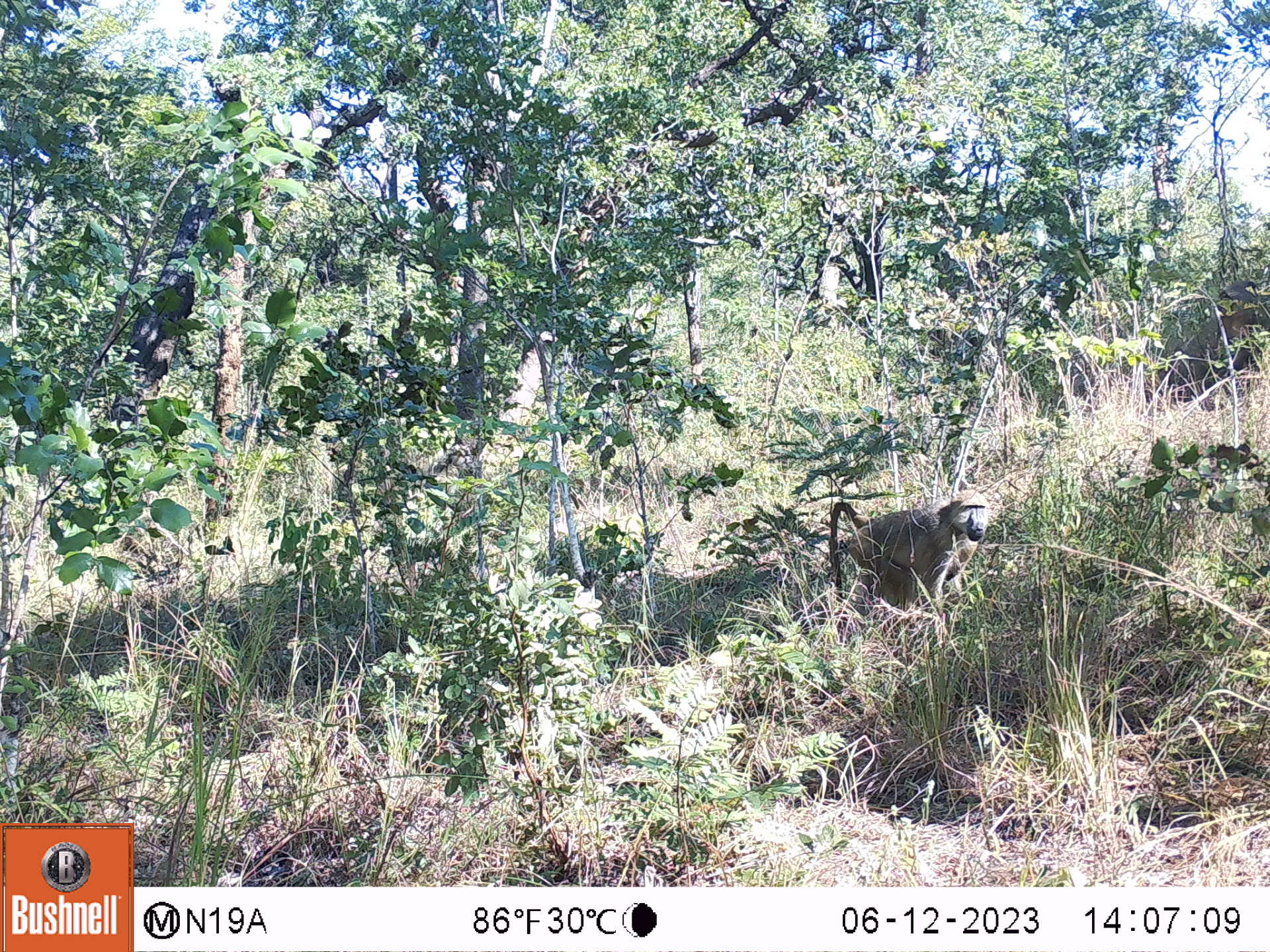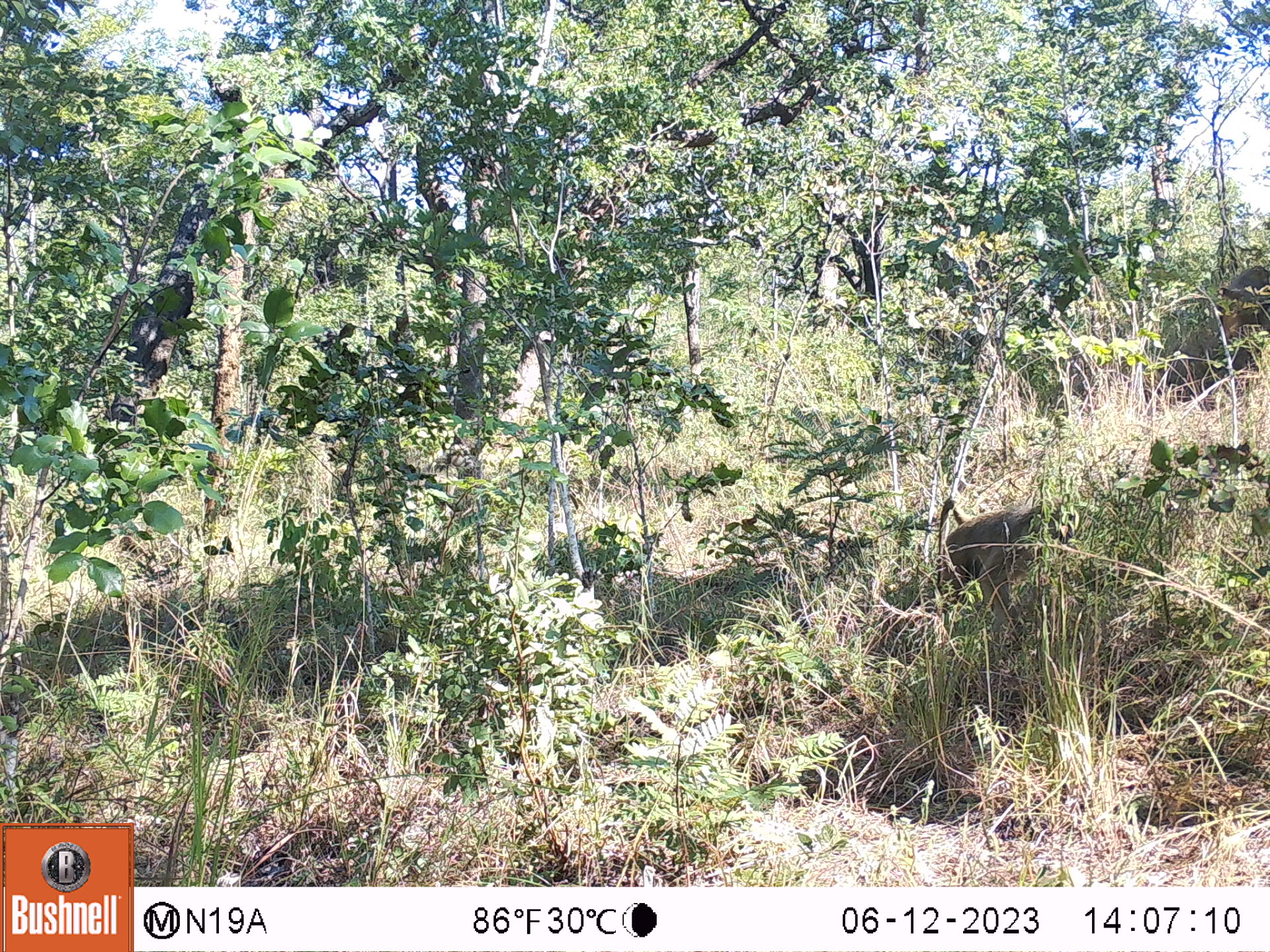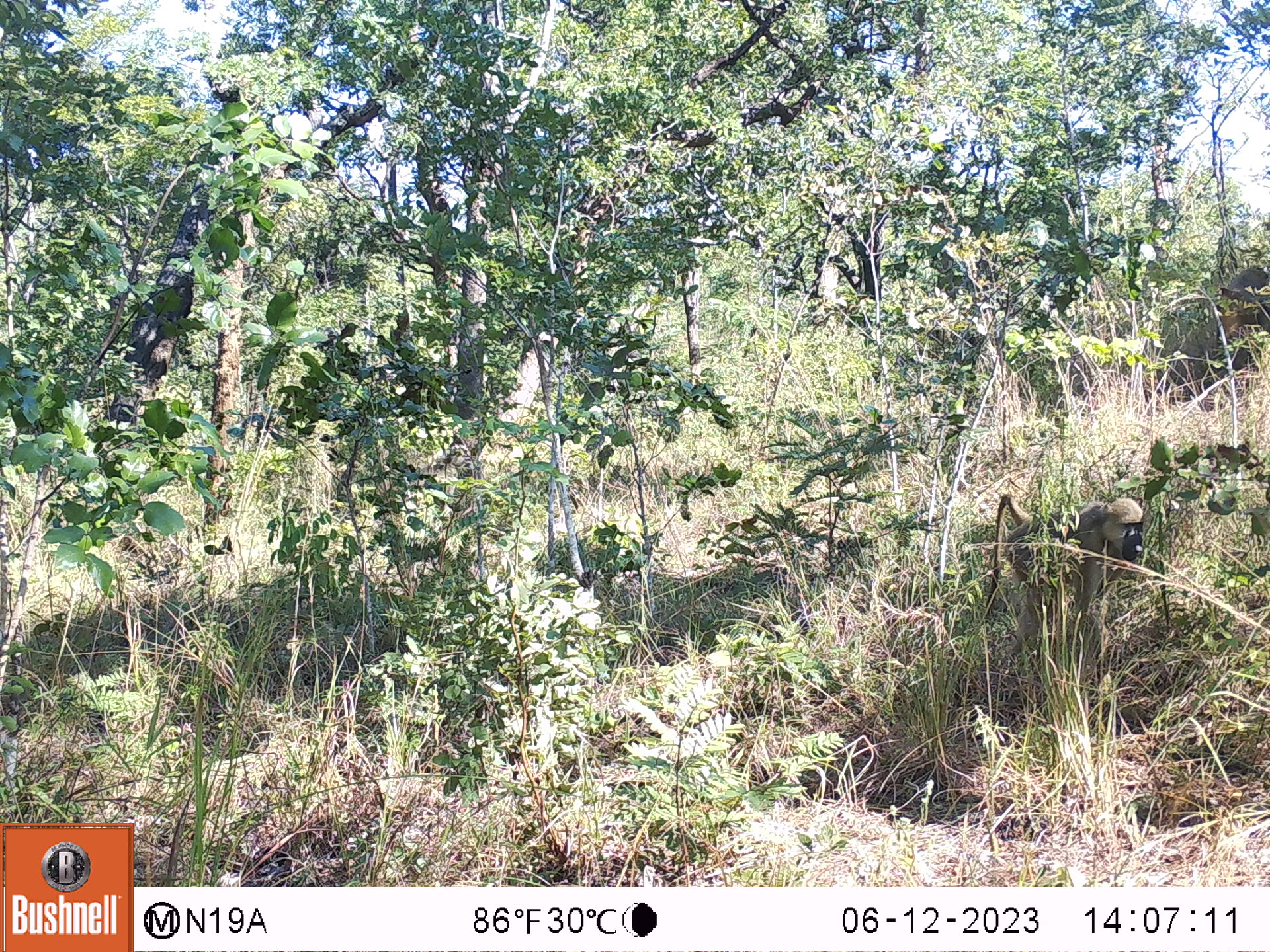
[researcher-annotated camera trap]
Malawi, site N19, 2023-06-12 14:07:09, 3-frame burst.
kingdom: Animalia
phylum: Chordata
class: Mammalia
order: Primates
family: Cercopithecidae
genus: Papio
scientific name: Papio cynocephalus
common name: yellow baboon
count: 1